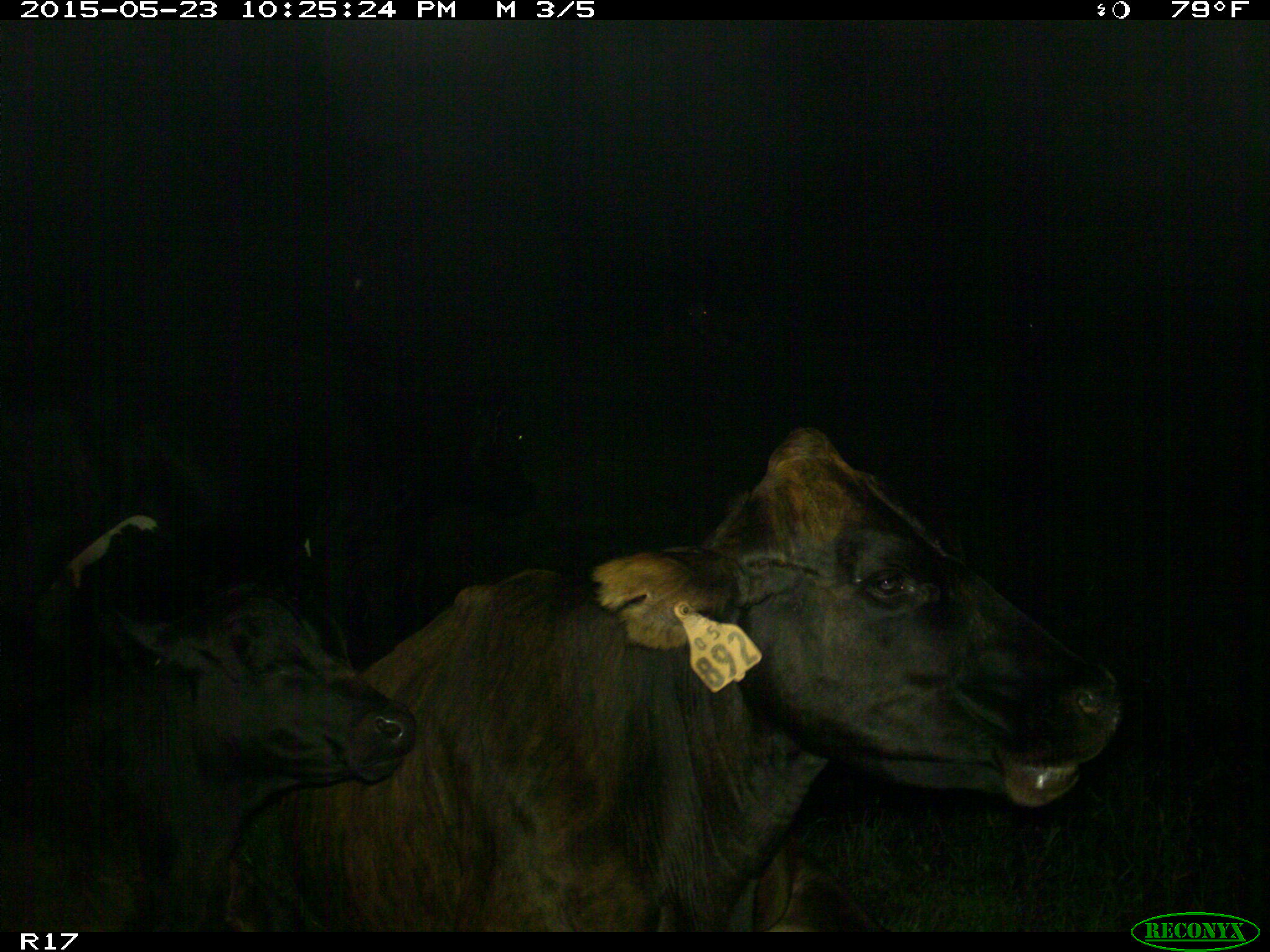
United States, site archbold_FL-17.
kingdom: Animalia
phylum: Chordata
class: Mammalia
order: Artiodactyla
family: Bovidae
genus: Bos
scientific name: Bos taurus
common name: domestic cow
Bos taurus (domestic cow).